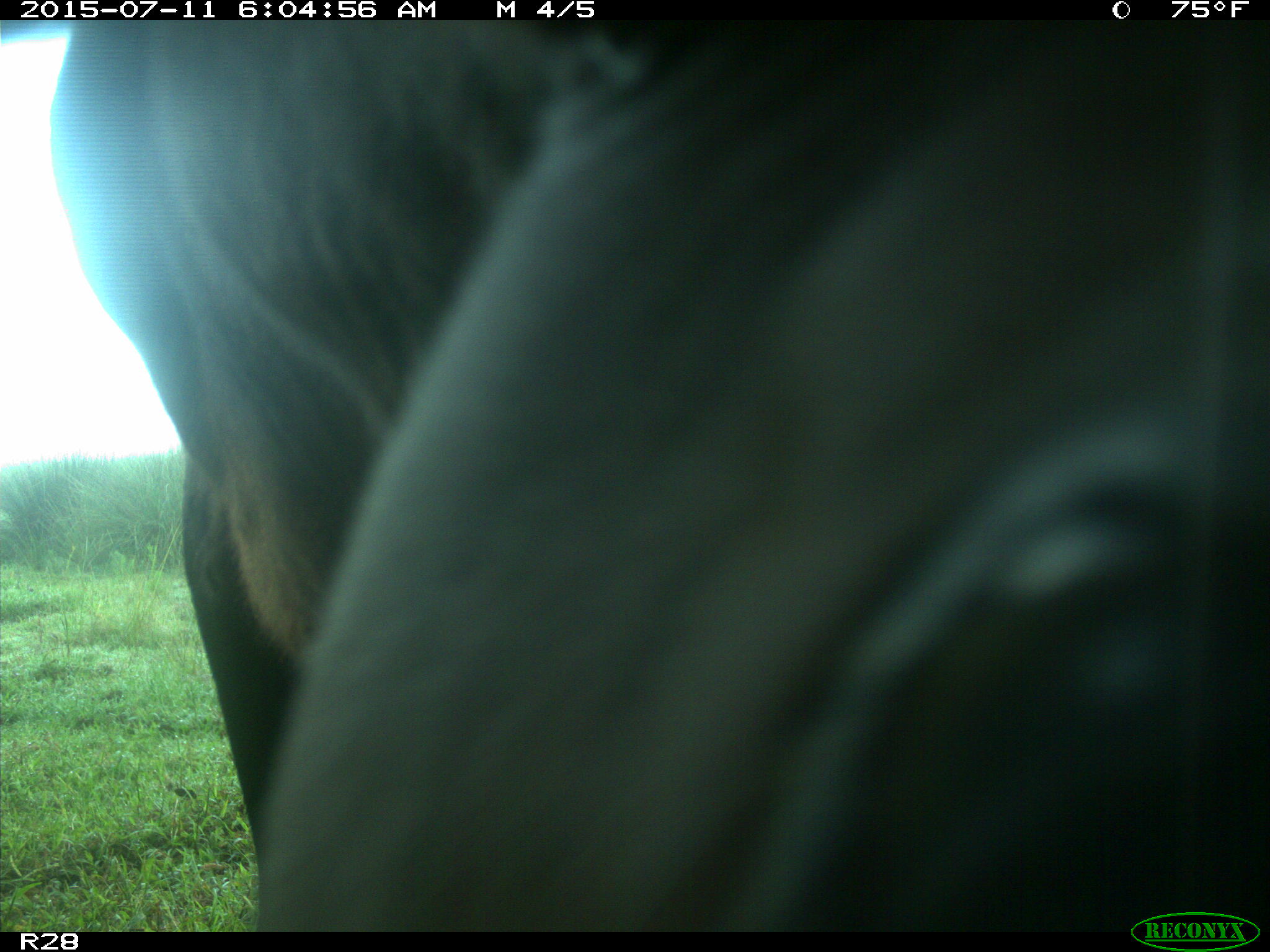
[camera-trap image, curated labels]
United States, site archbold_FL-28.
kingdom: Animalia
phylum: Chordata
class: Mammalia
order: Artiodactyla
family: Bovidae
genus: Bos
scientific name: Bos taurus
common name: domestic cow